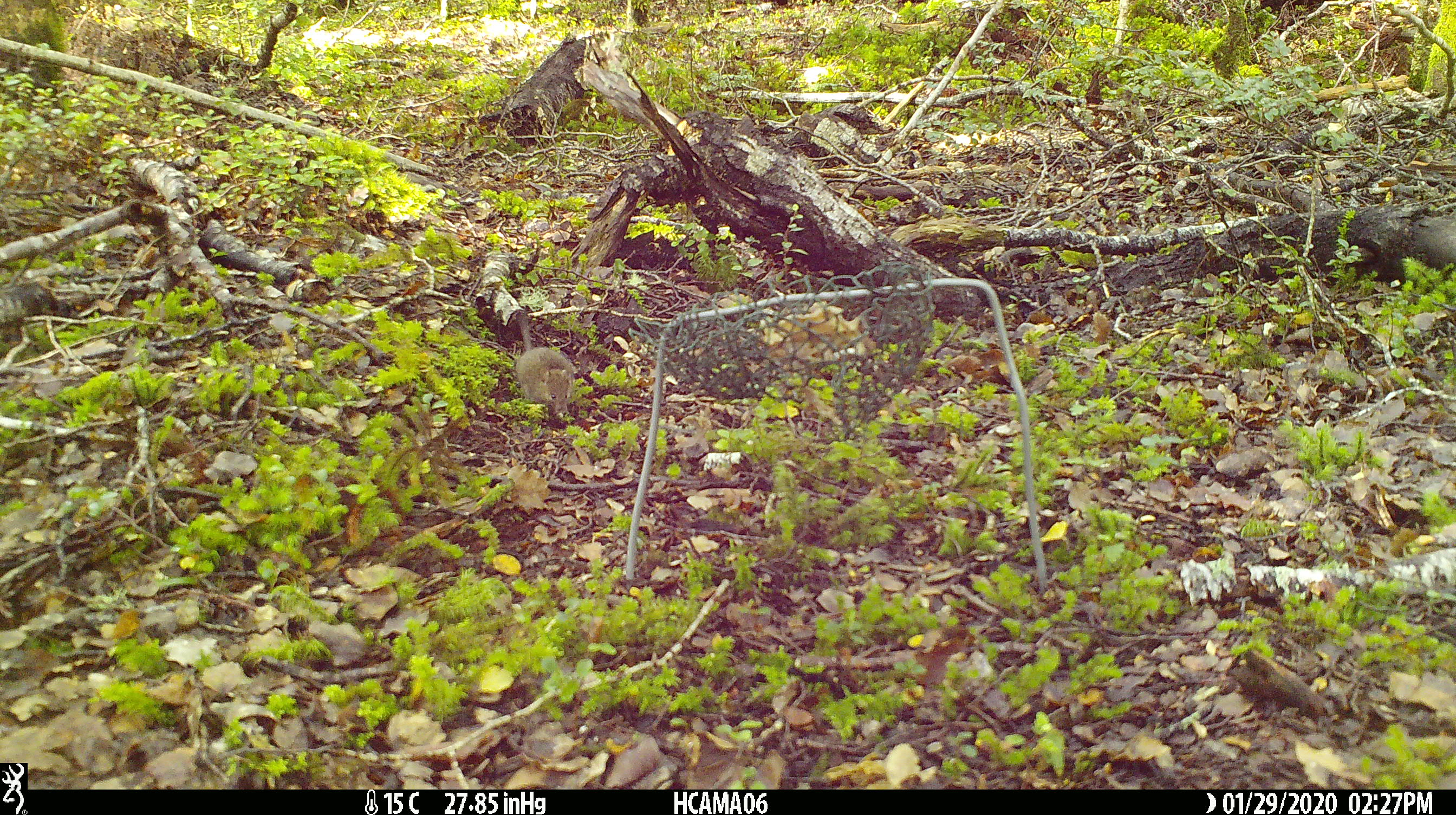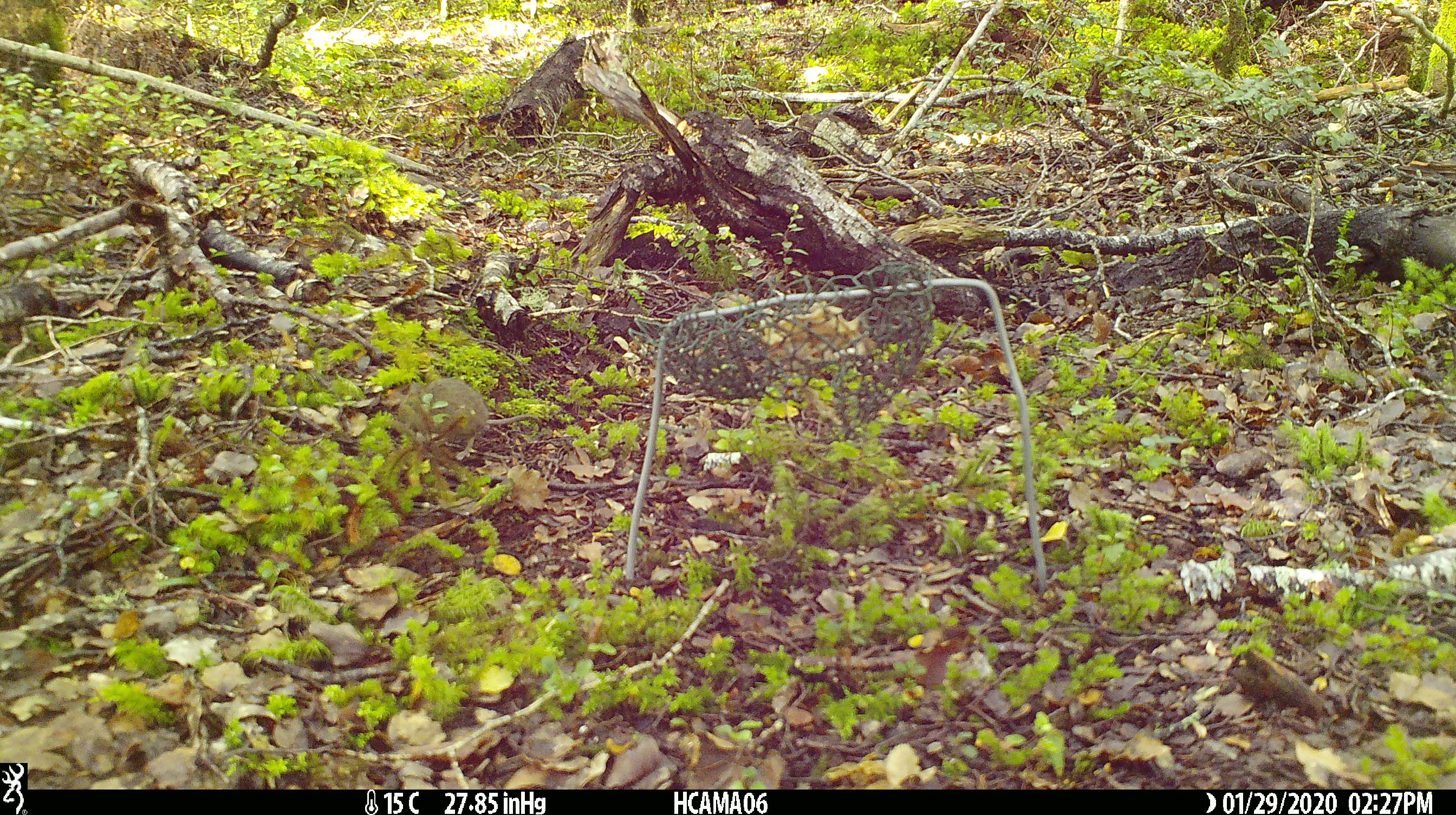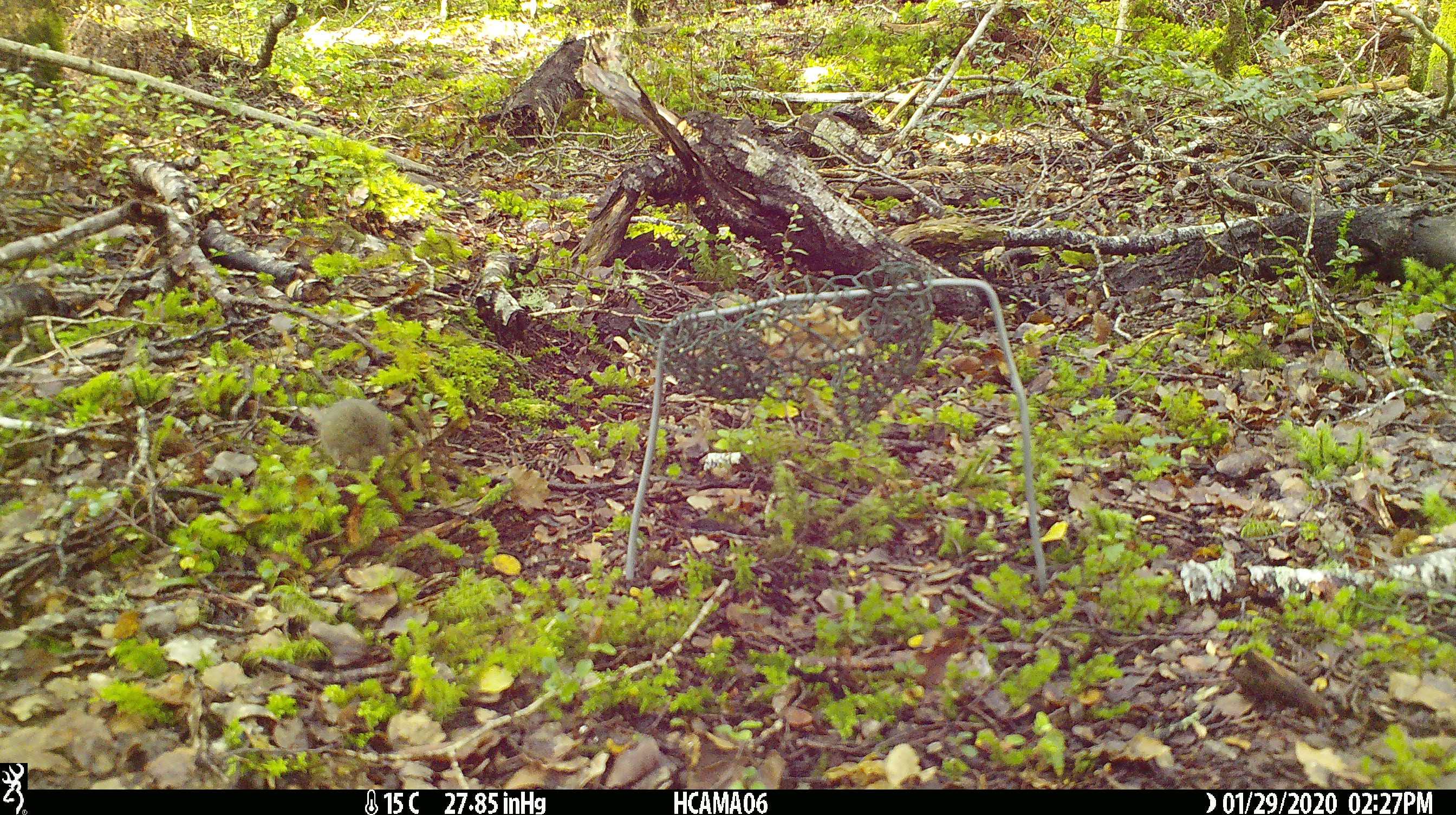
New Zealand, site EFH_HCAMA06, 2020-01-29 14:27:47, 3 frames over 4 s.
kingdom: Animalia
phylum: Chordata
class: Mammalia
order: Rodentia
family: Muridae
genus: Mus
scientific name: Mus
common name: mouse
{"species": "mouse (Mus)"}